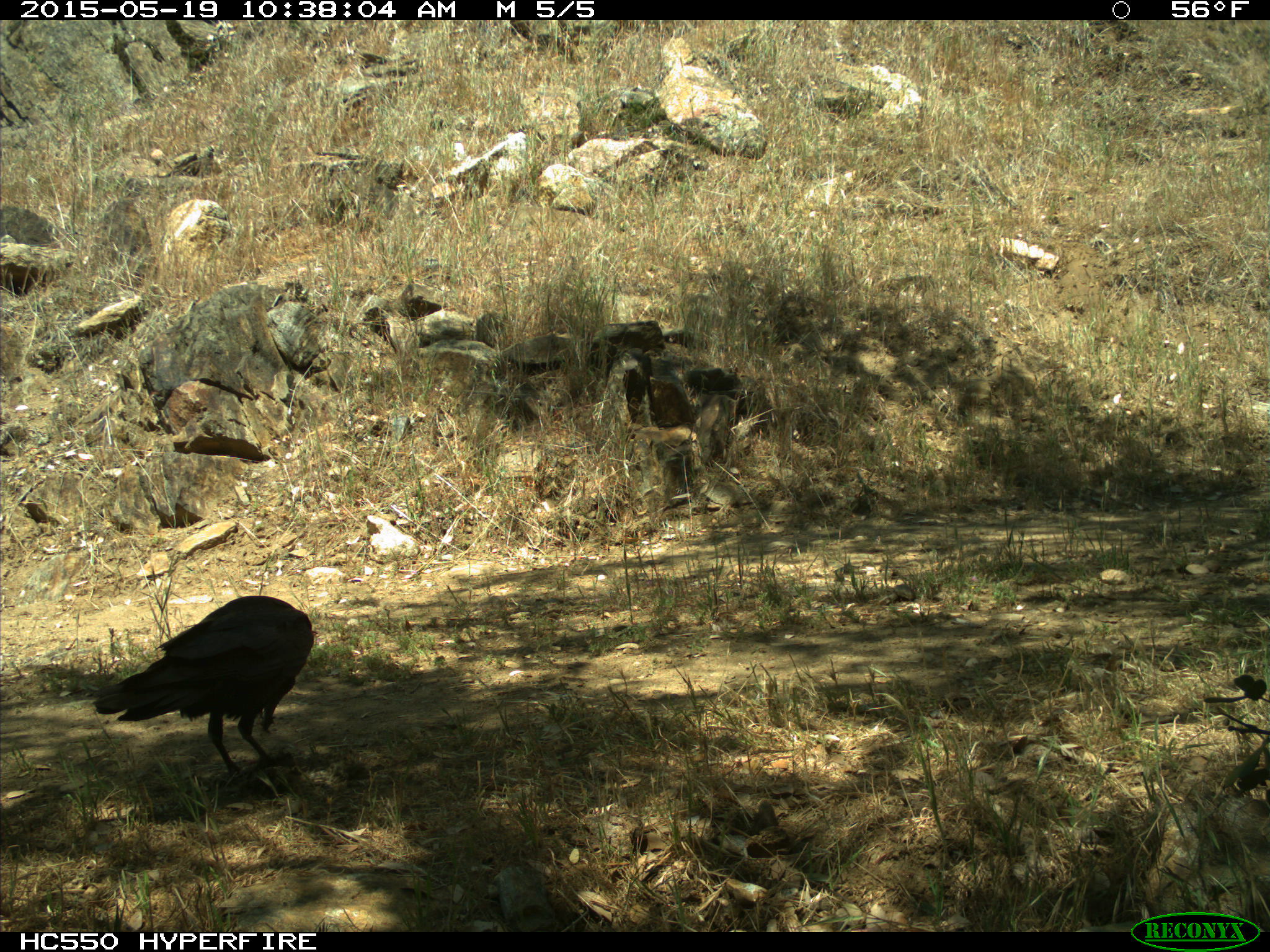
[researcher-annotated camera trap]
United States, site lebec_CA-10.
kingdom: Animalia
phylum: Chordata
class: Aves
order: Passeriformes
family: Corvidae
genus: Corvus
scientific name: Corvus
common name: crows and ravens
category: unidentified corvus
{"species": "unidentified corvus (crows and ravens) (Corvus)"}